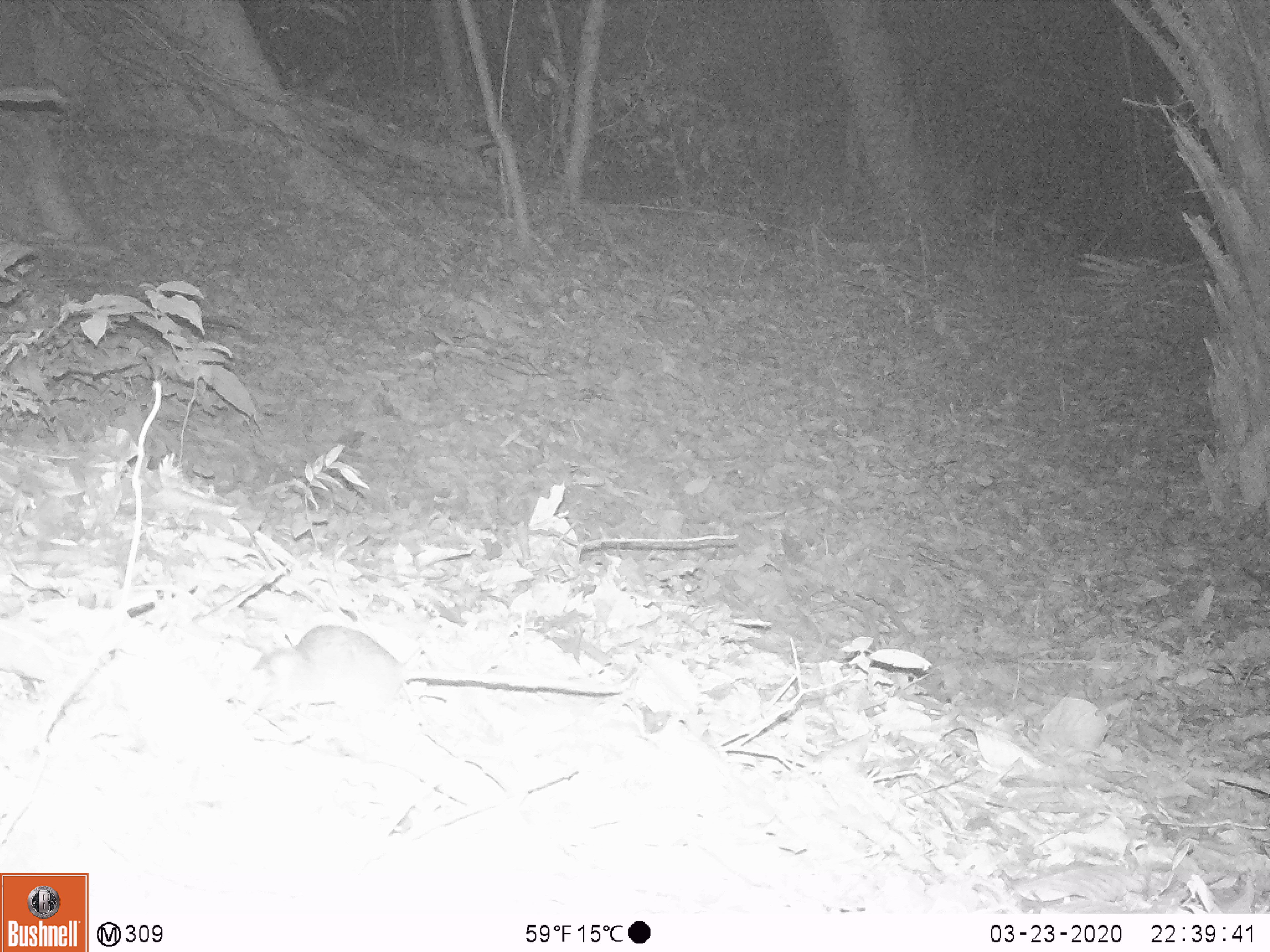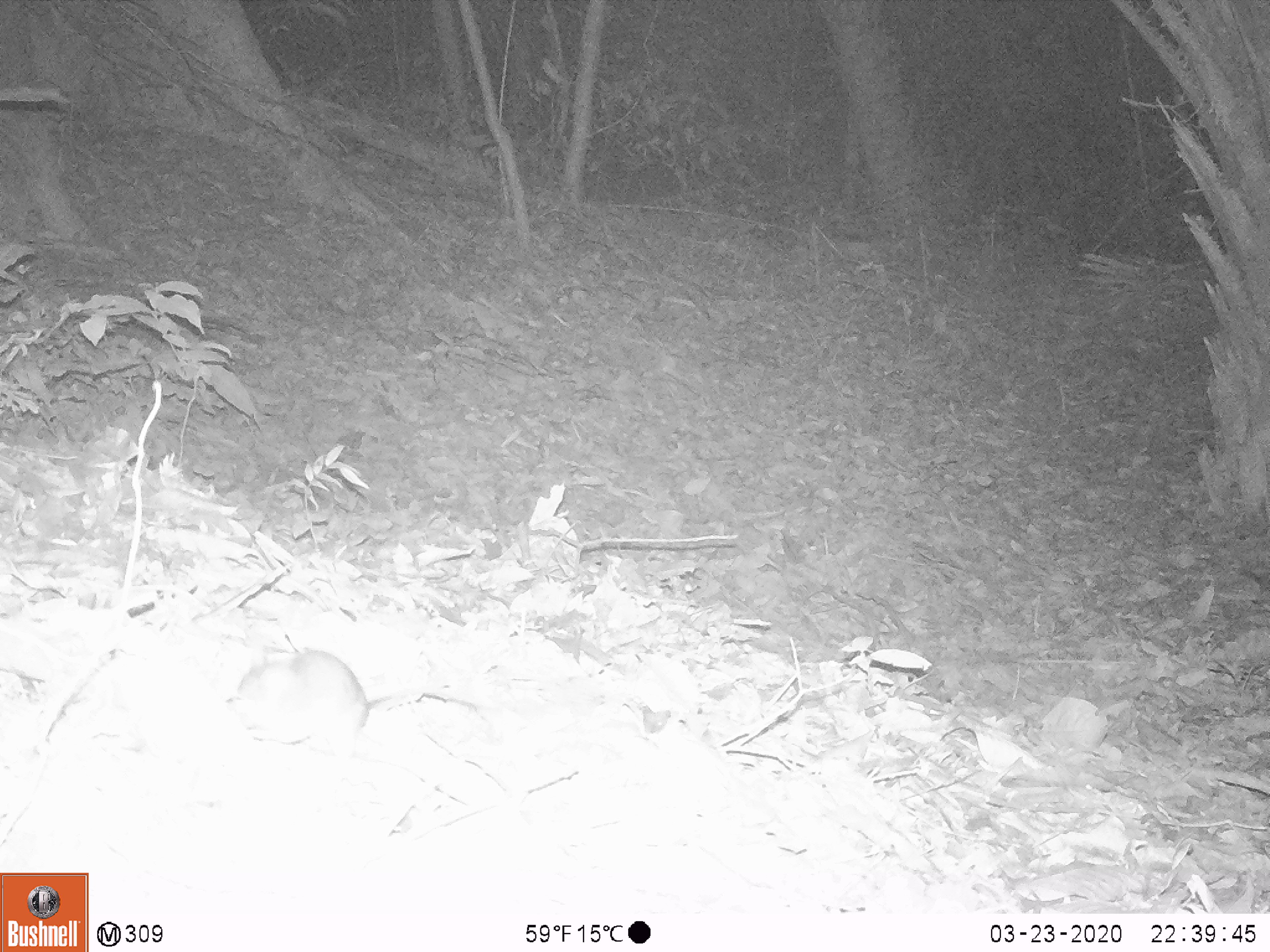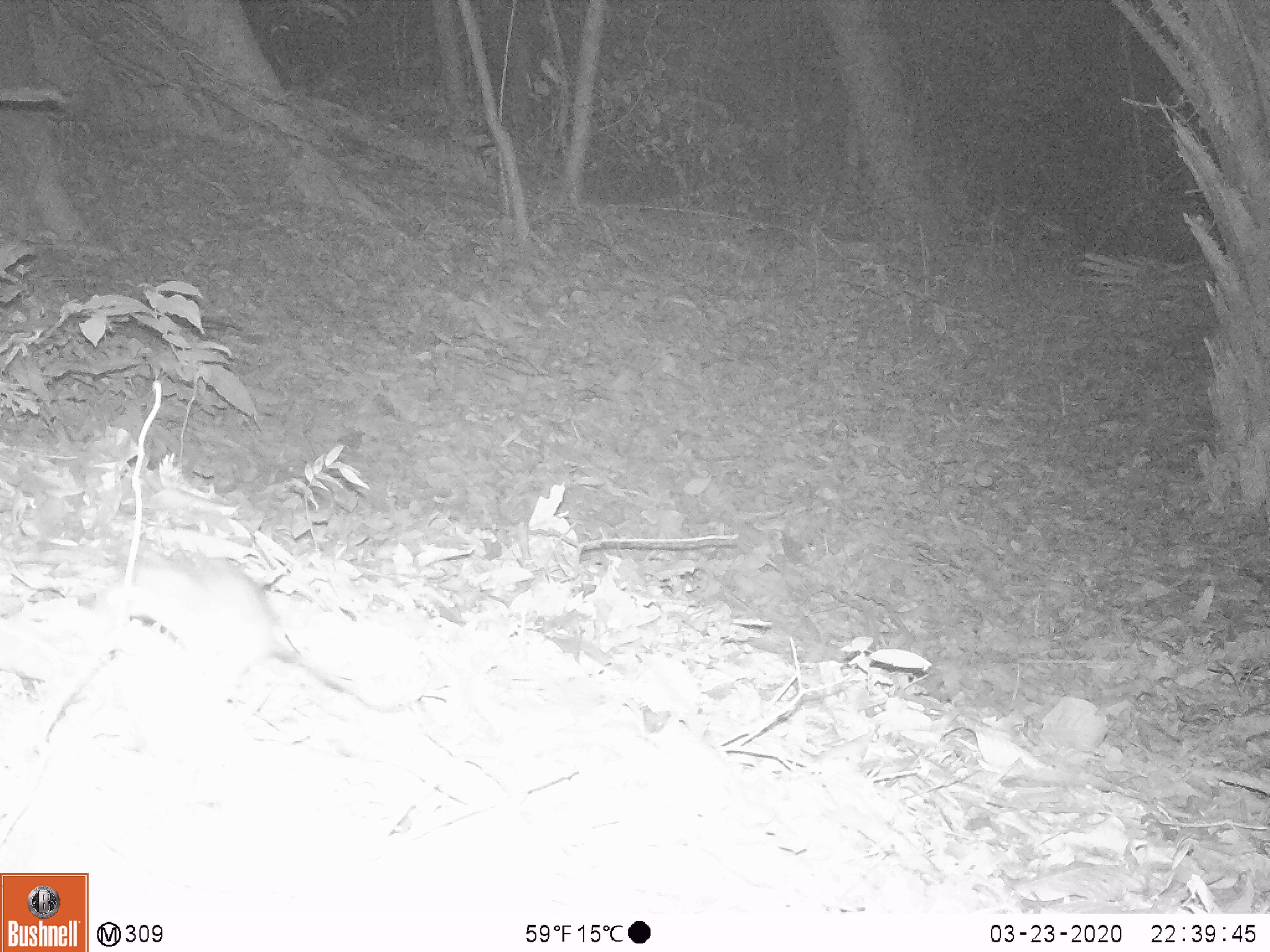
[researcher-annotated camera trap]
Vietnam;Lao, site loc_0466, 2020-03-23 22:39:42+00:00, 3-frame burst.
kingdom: Animalia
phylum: Chordata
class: Mammalia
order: Rodentia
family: Muridae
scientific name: Muridae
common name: old-world mice and rats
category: unidentified murid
Unidentified murid (old-world mice and rats) (Muridae). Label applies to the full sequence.